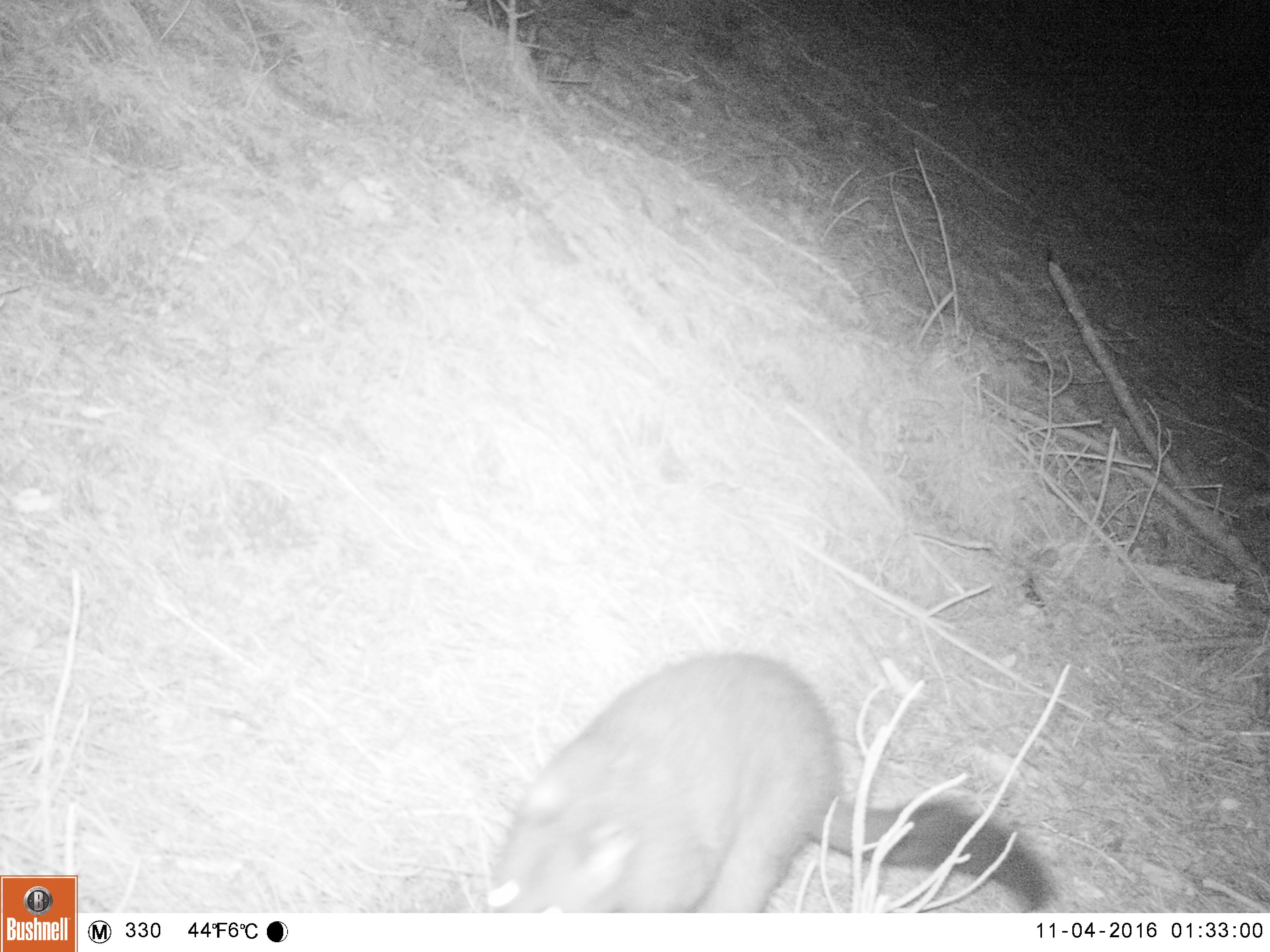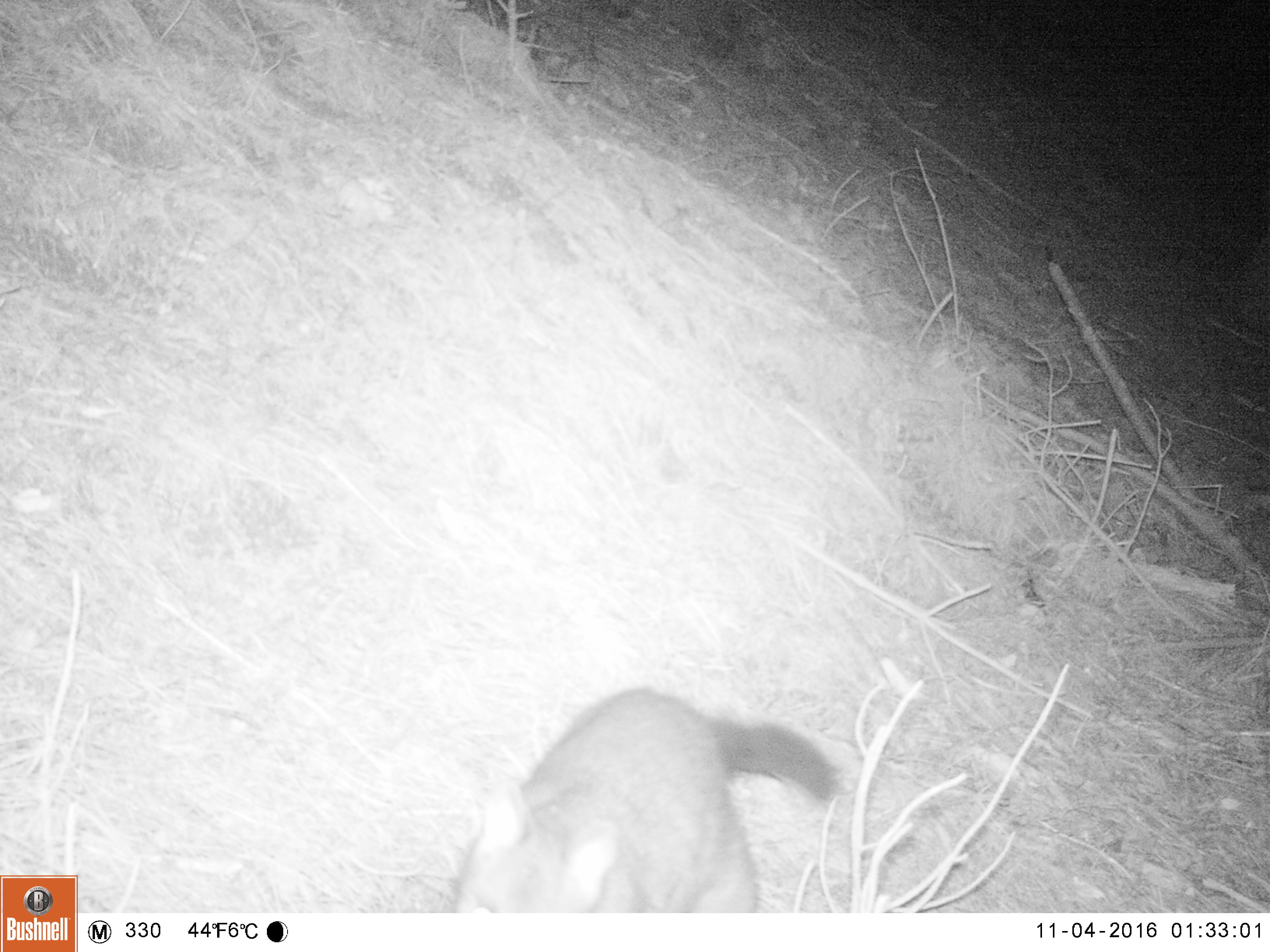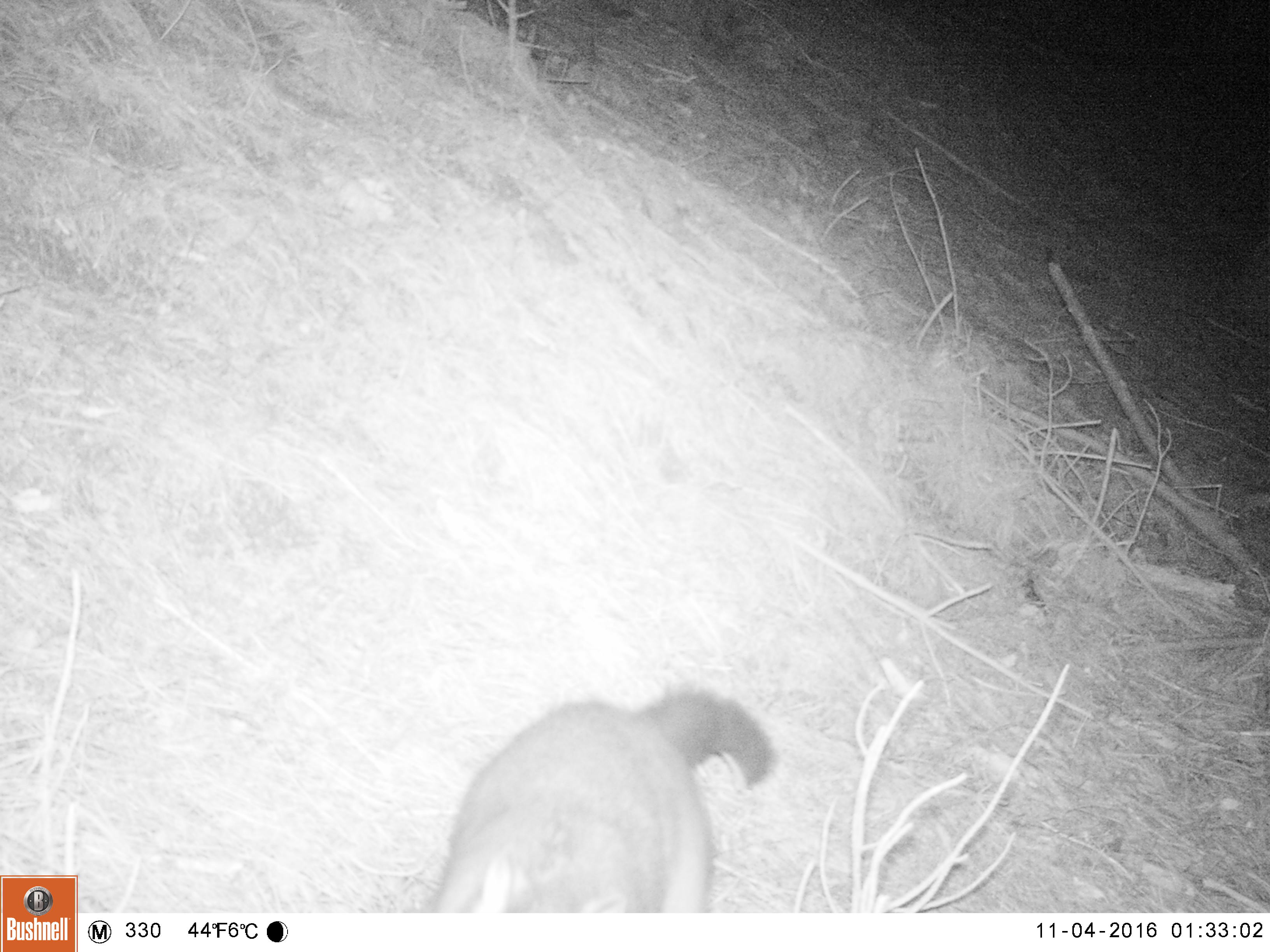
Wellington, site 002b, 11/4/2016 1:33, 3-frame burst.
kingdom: Animalia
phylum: Chordata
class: Mammalia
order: Didelphimorphia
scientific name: Didelphimorphia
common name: possum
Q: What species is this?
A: Possum (Didelphimorphia).